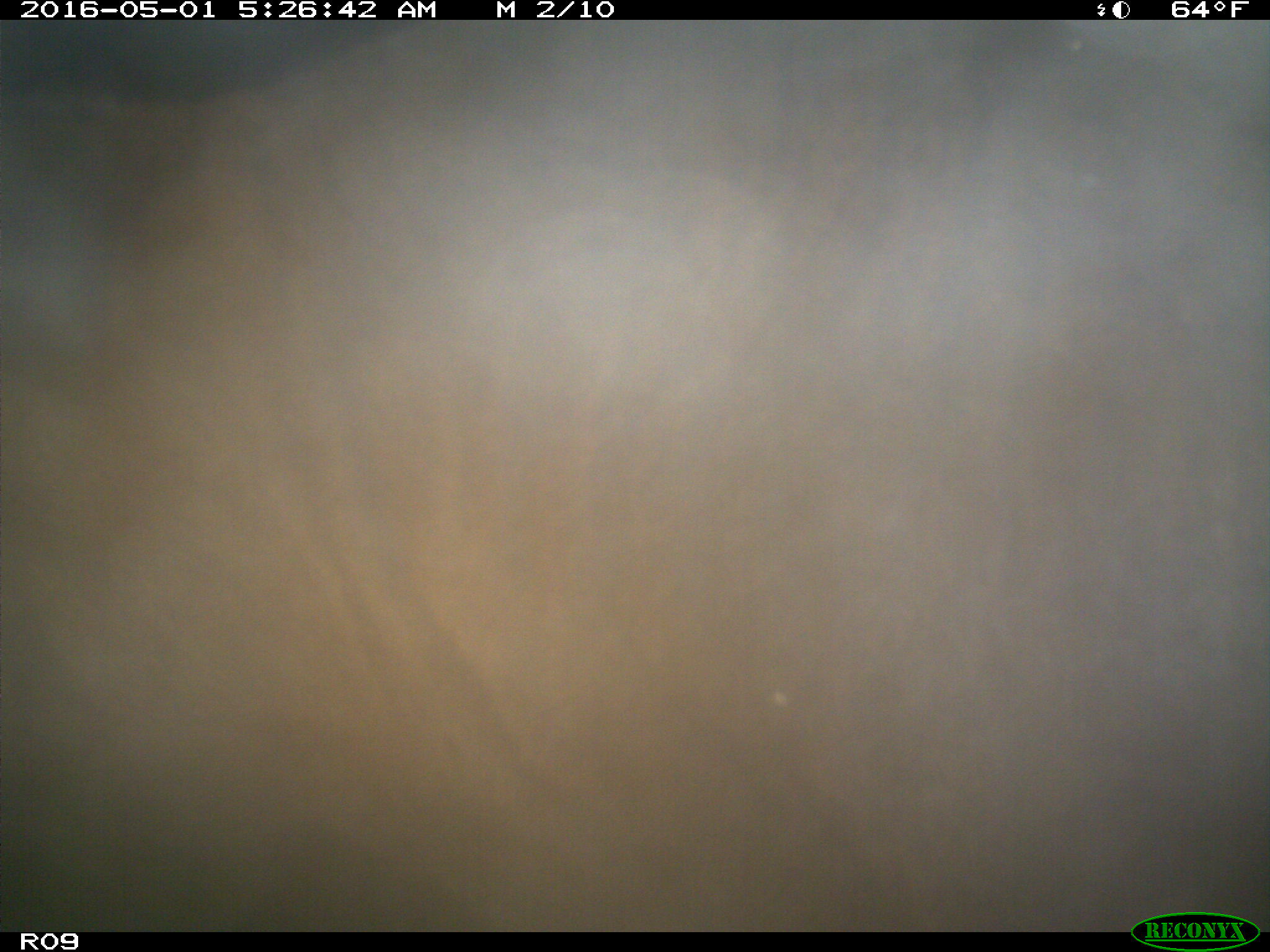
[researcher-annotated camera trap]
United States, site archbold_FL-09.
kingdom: Animalia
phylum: Chordata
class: Mammalia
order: Artiodactyla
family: Bovidae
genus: Bos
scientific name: Bos taurus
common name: domestic cow